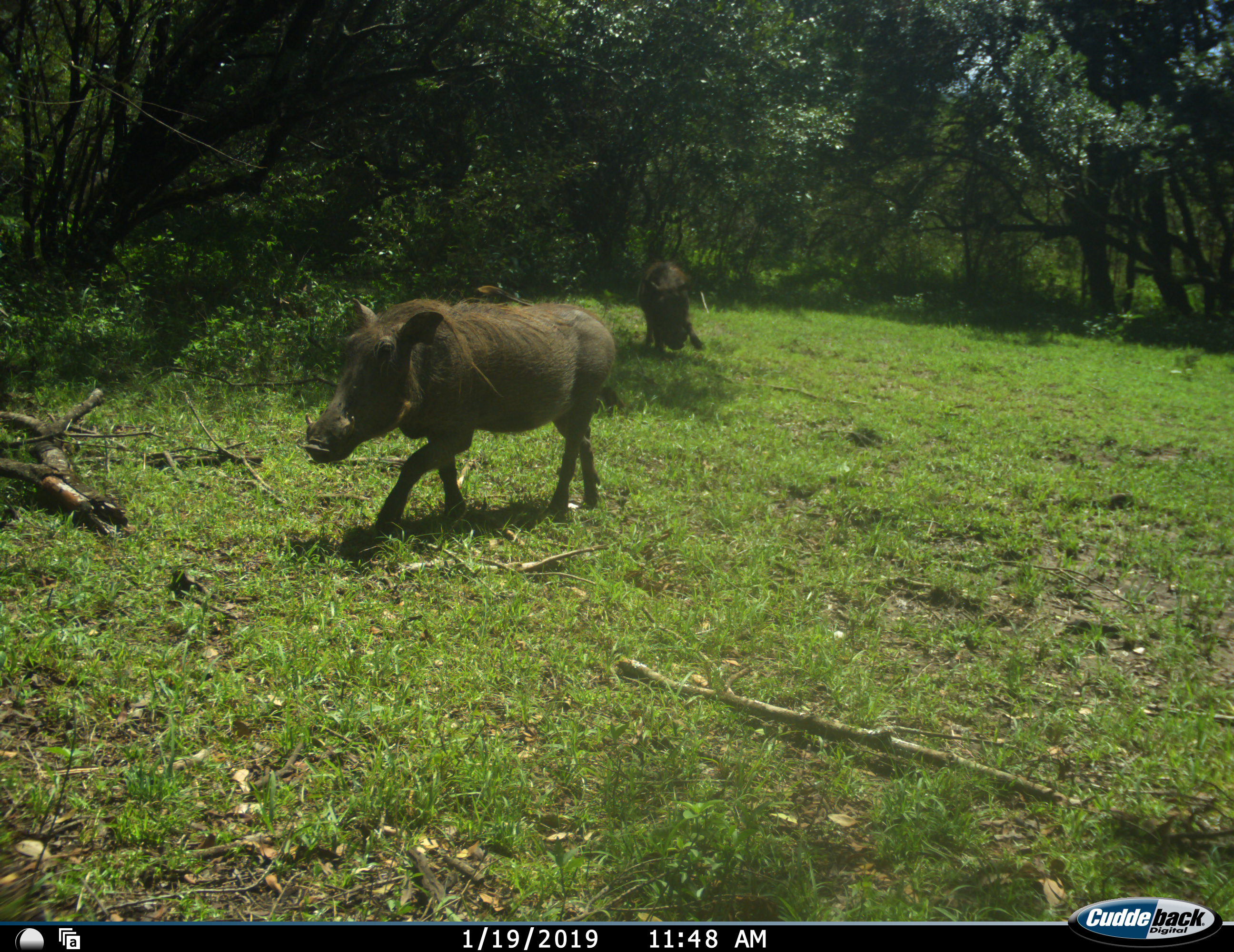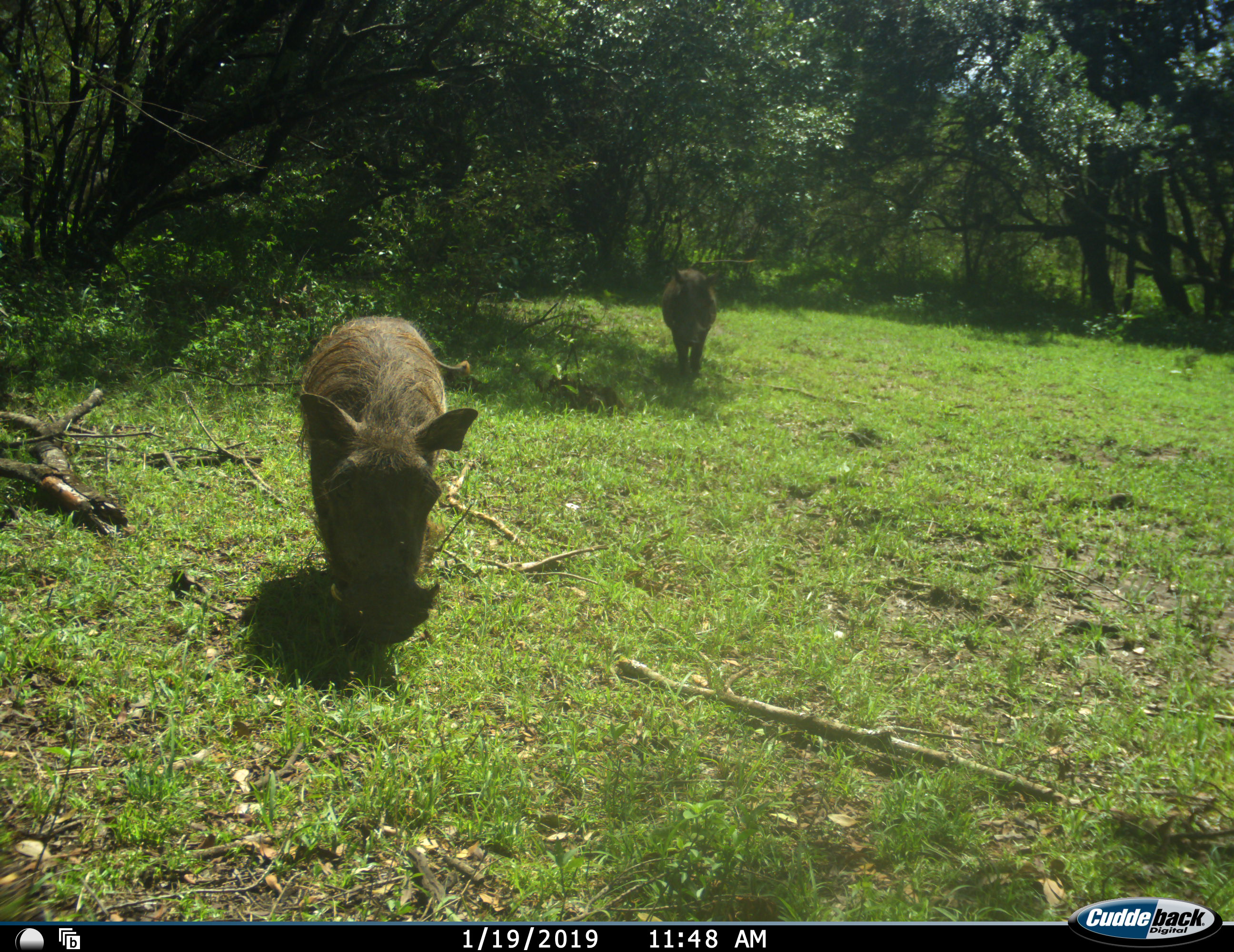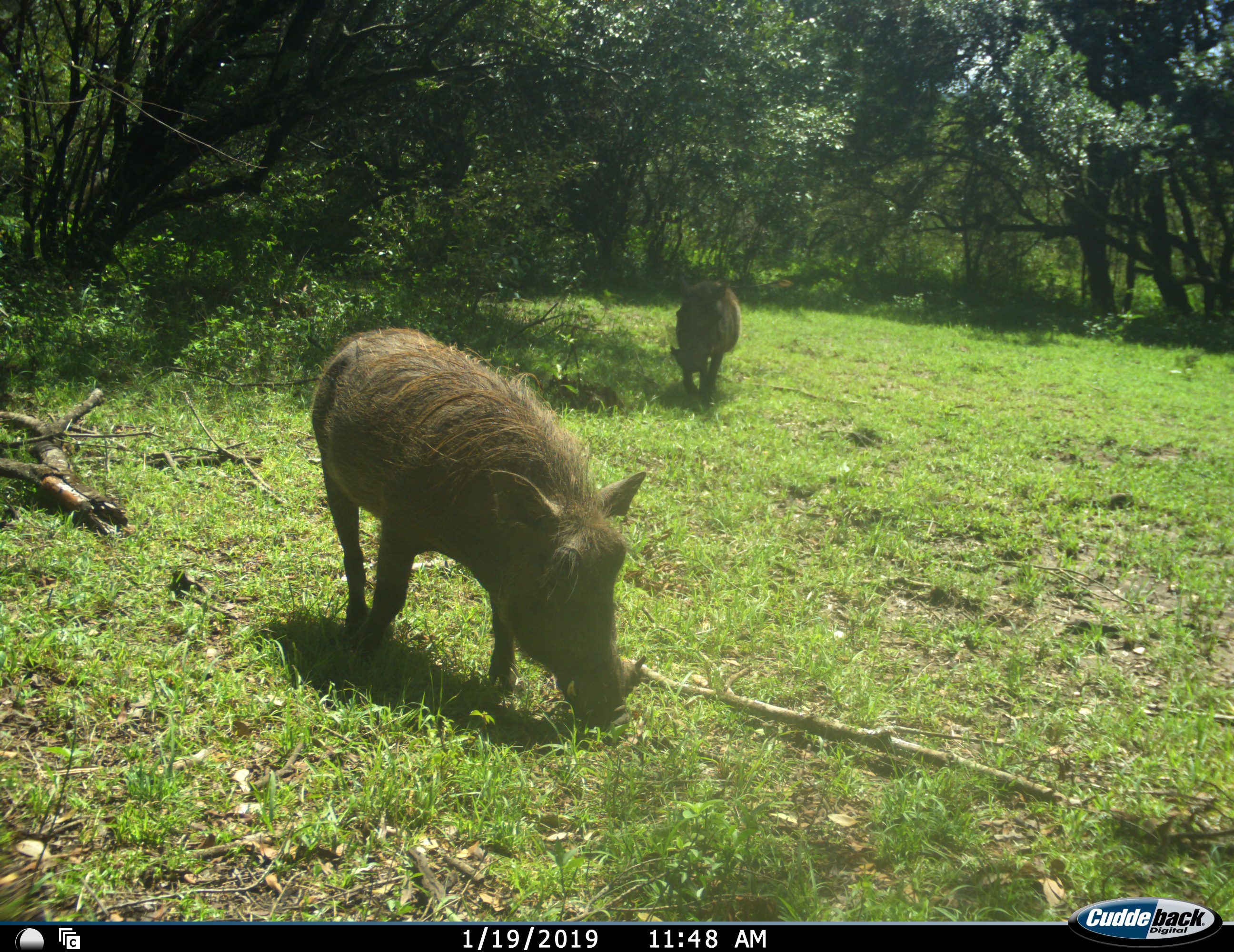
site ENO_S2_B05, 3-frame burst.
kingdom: Animalia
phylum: Chordata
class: Mammalia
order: Artiodactyla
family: Suidae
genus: Phacochoerus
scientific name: Phacochoerus africanus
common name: warthog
Warthog (Phacochoerus africanus), count 2. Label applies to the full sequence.